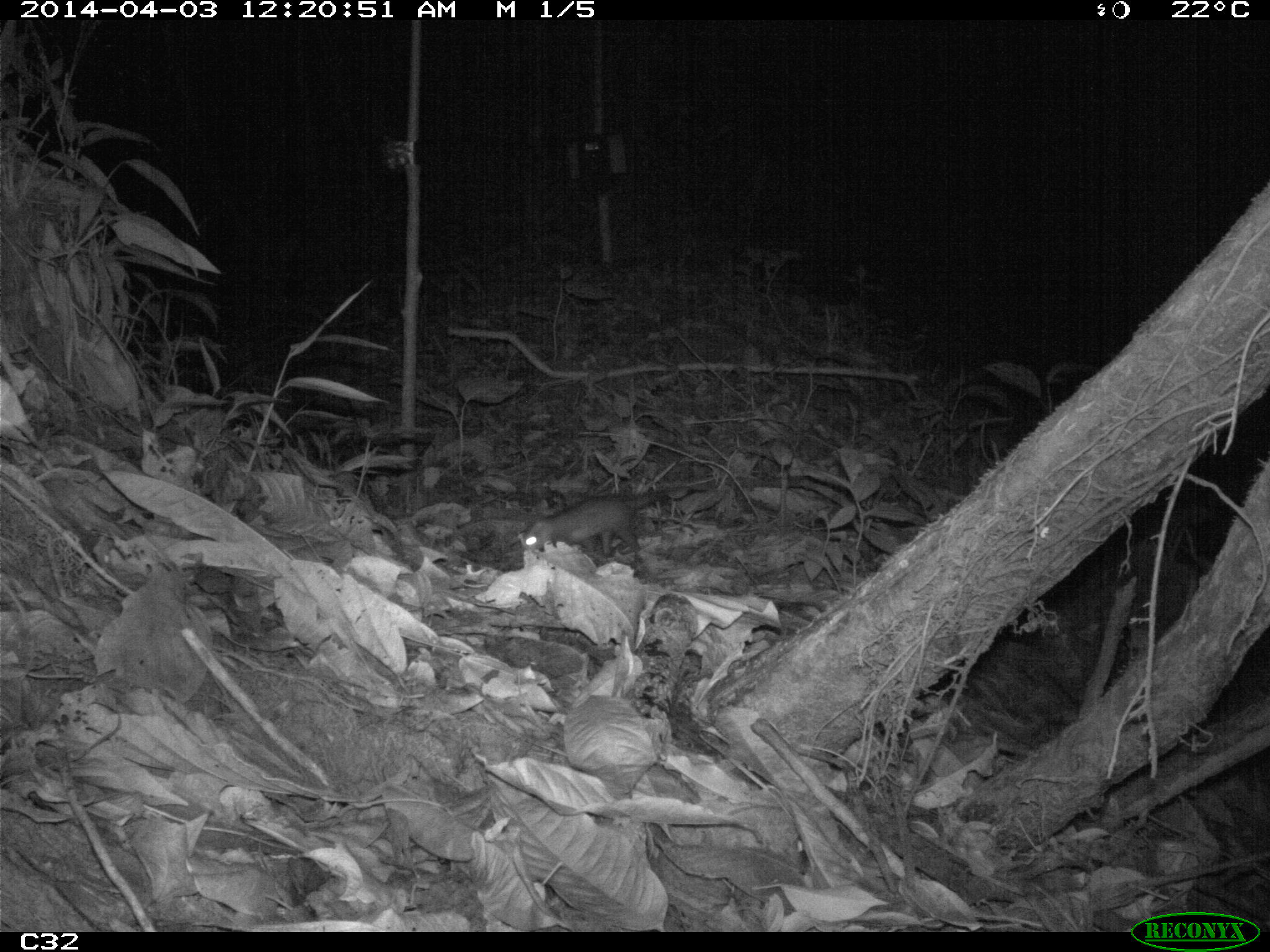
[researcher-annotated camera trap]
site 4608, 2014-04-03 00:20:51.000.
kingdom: Animalia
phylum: Chordata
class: Mammalia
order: Didelphimorphia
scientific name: Didelphimorphia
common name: opossum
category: unknown opossum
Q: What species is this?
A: Unknown opossum (opossum) (Didelphimorphia).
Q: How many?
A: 1.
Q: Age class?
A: Adult.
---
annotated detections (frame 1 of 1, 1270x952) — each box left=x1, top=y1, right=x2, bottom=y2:
unknown opossum: left=519, top=488, right=689, bottom=554